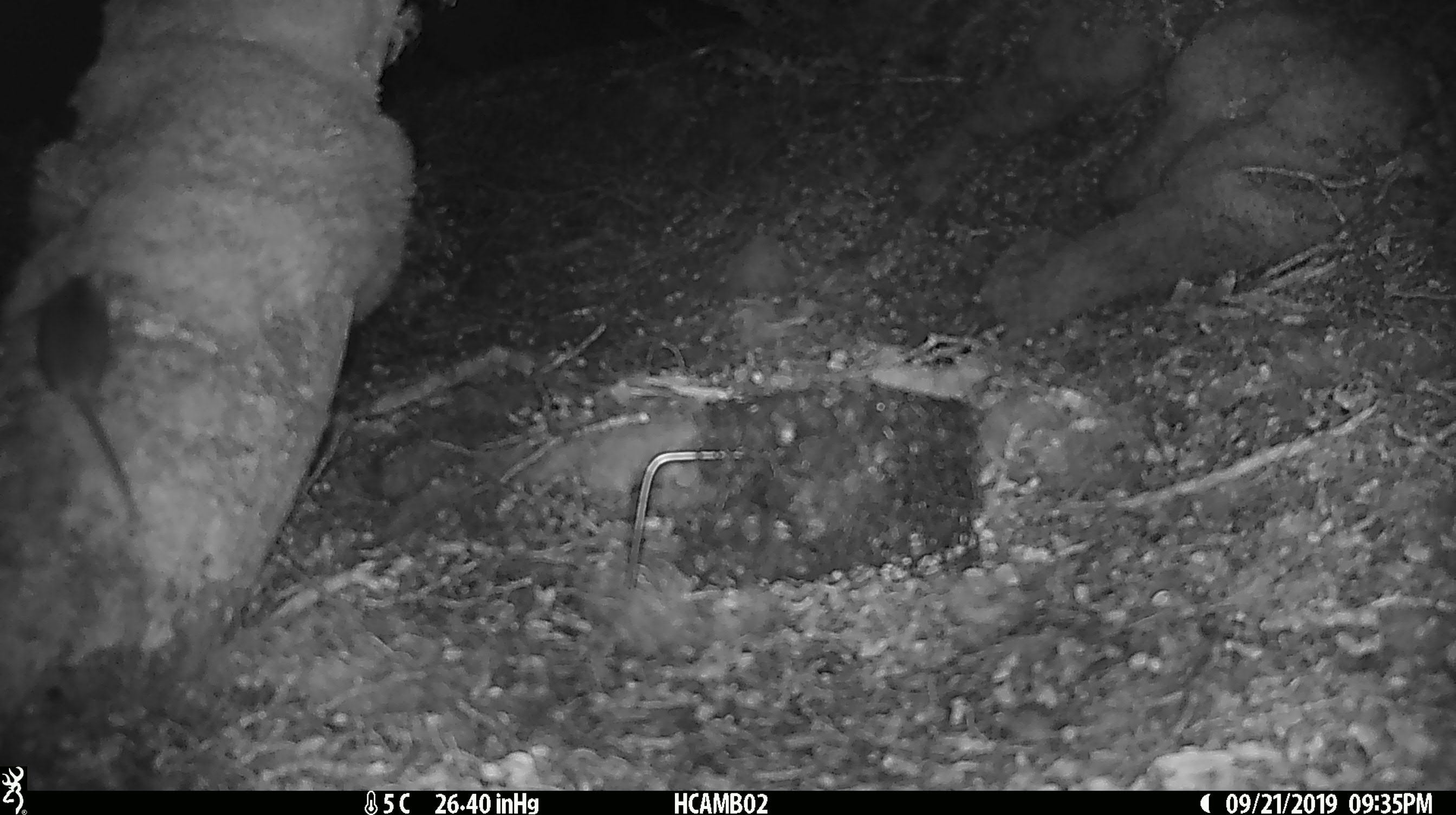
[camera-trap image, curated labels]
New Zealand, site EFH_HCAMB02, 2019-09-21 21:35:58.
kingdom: Animalia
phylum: Chordata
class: Mammalia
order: Rodentia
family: Muridae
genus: Mus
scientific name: Mus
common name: mouse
Mouse (Mus).